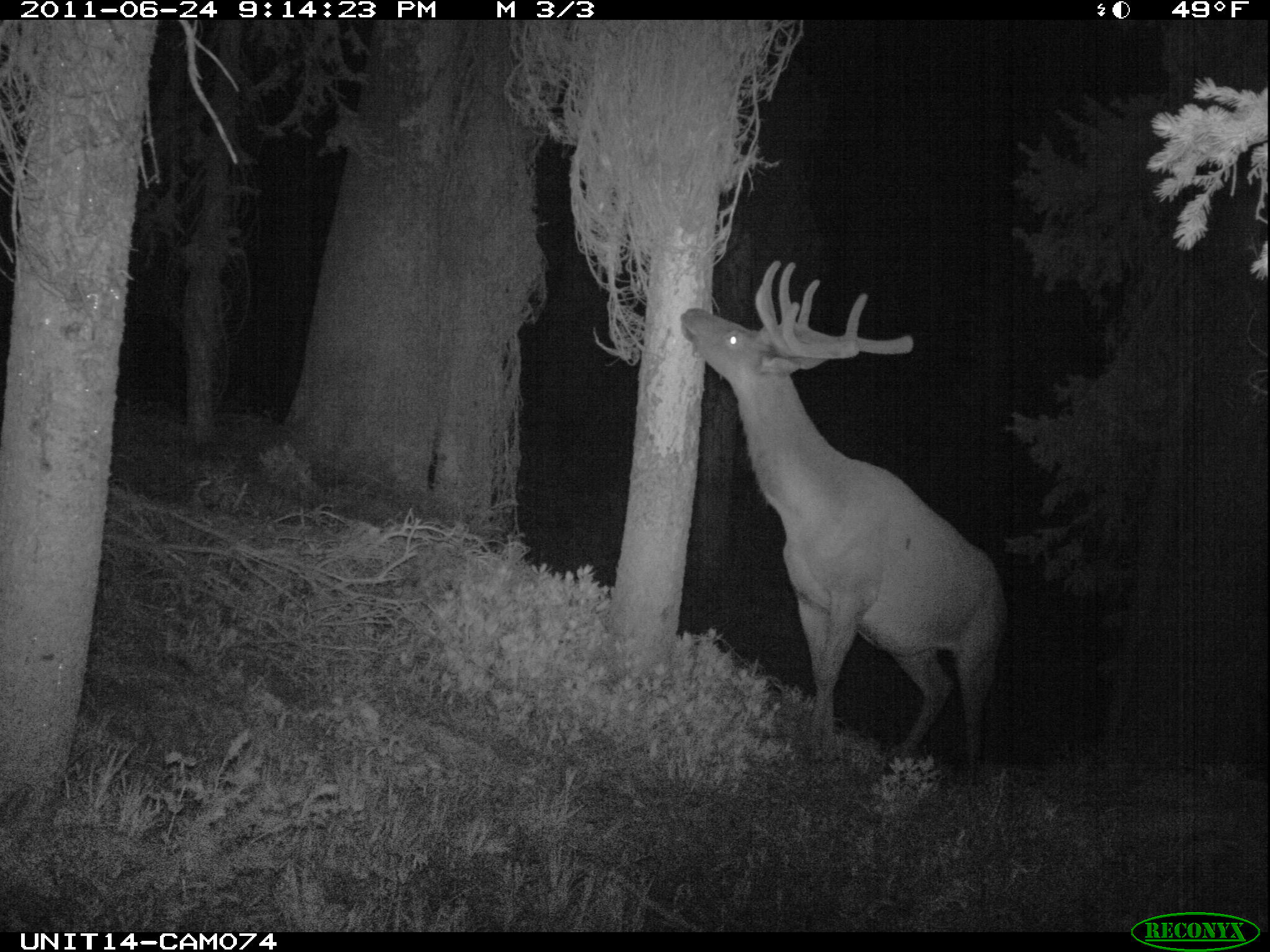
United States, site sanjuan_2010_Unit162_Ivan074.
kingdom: Animalia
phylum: Chordata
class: Mammalia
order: Artiodactyla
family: Cervidae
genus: Cervus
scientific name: Cervus elaphus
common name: red deer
Cervus elaphus (red deer).